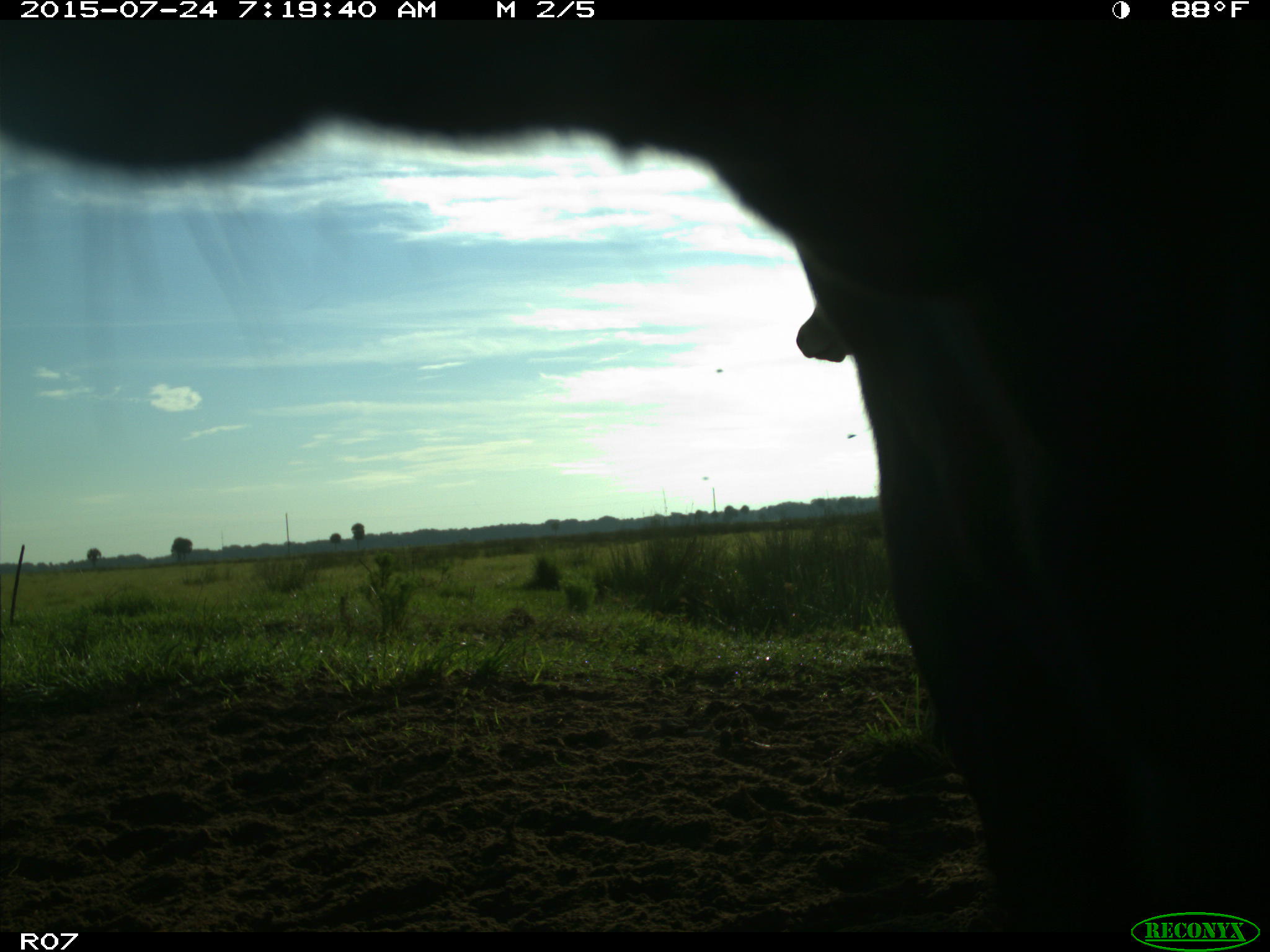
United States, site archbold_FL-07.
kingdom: Animalia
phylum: Chordata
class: Mammalia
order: Artiodactyla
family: Bovidae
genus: Bos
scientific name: Bos taurus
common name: domestic cow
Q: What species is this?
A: Bos taurus (domestic cow).